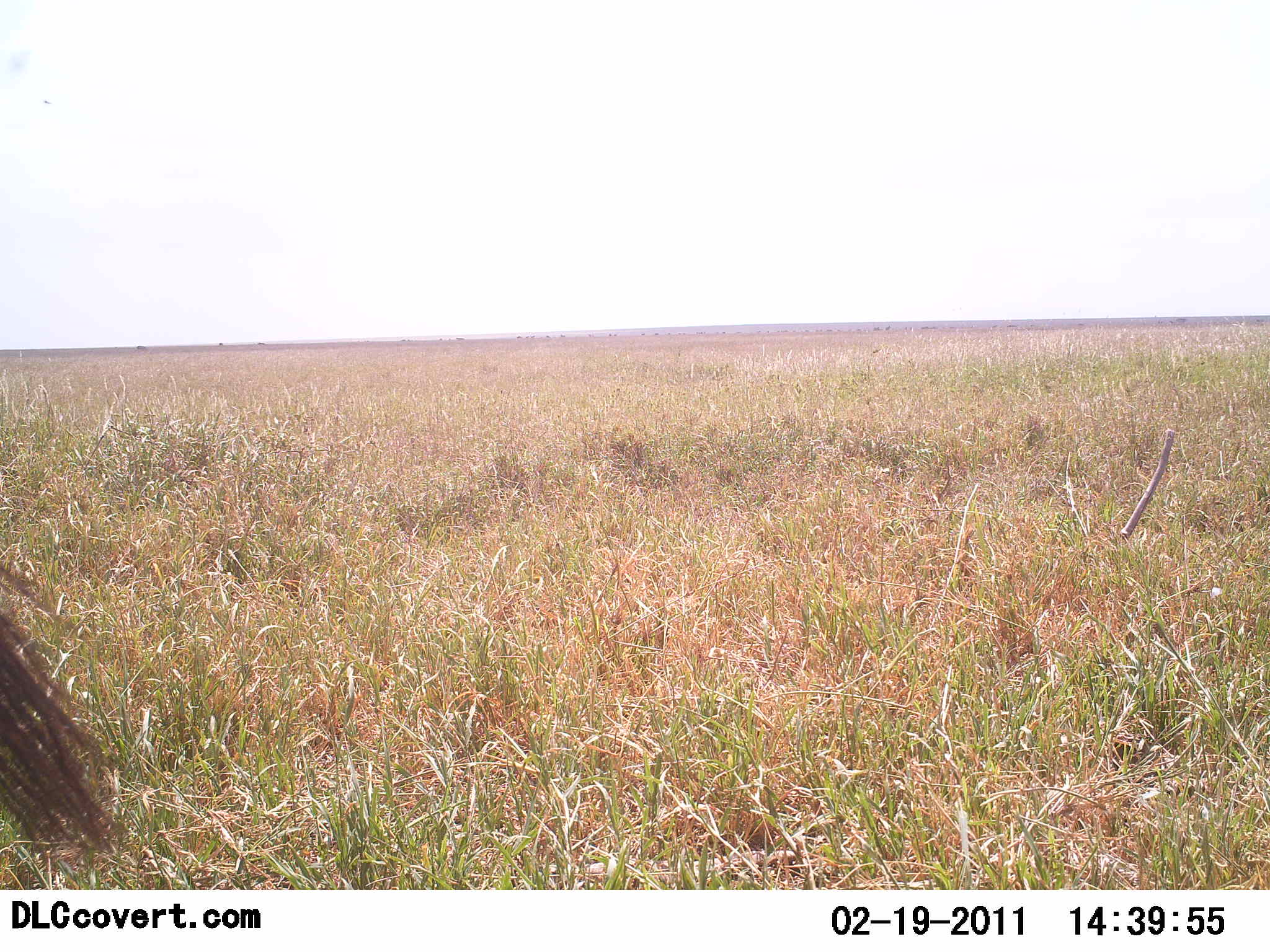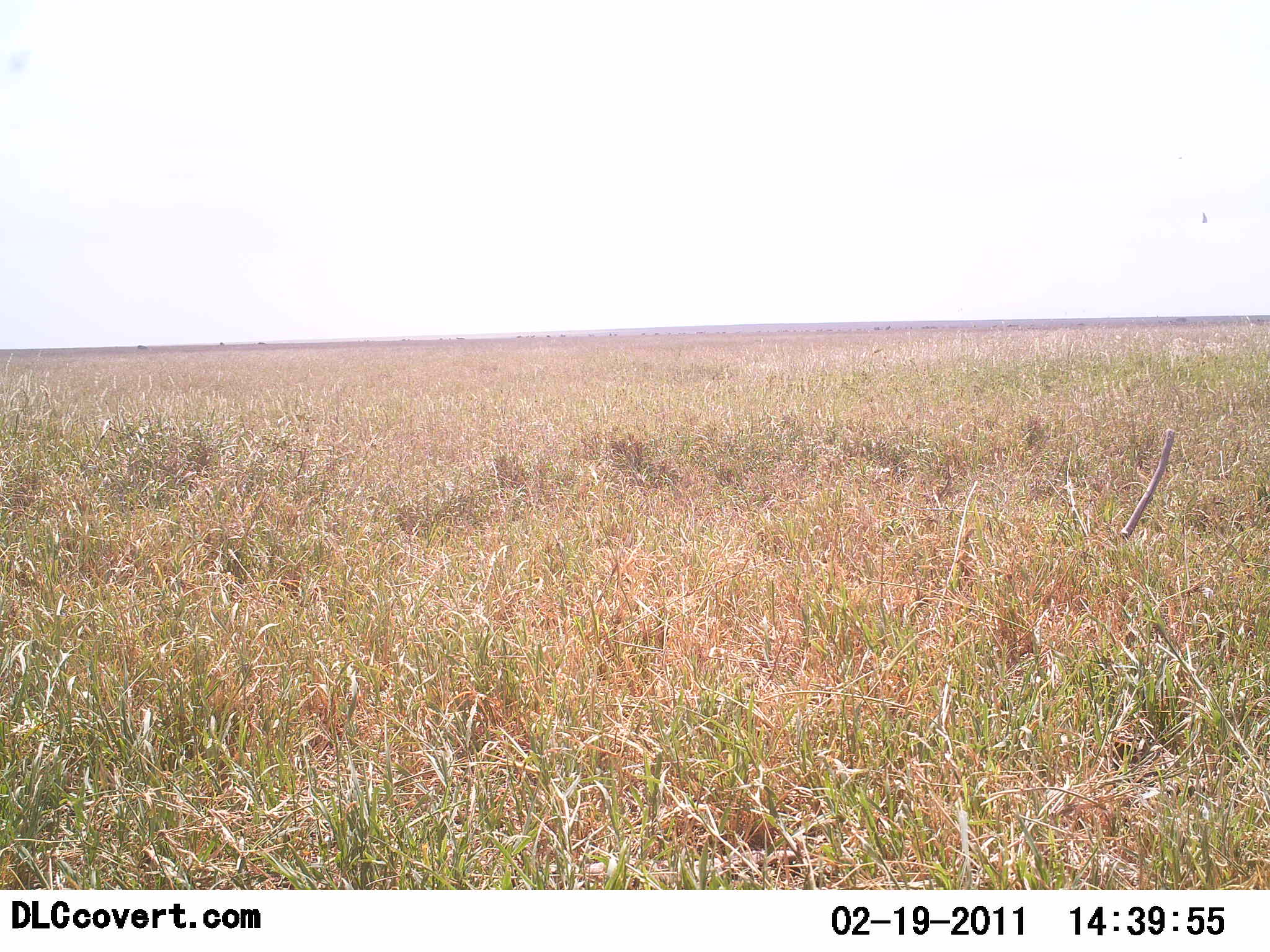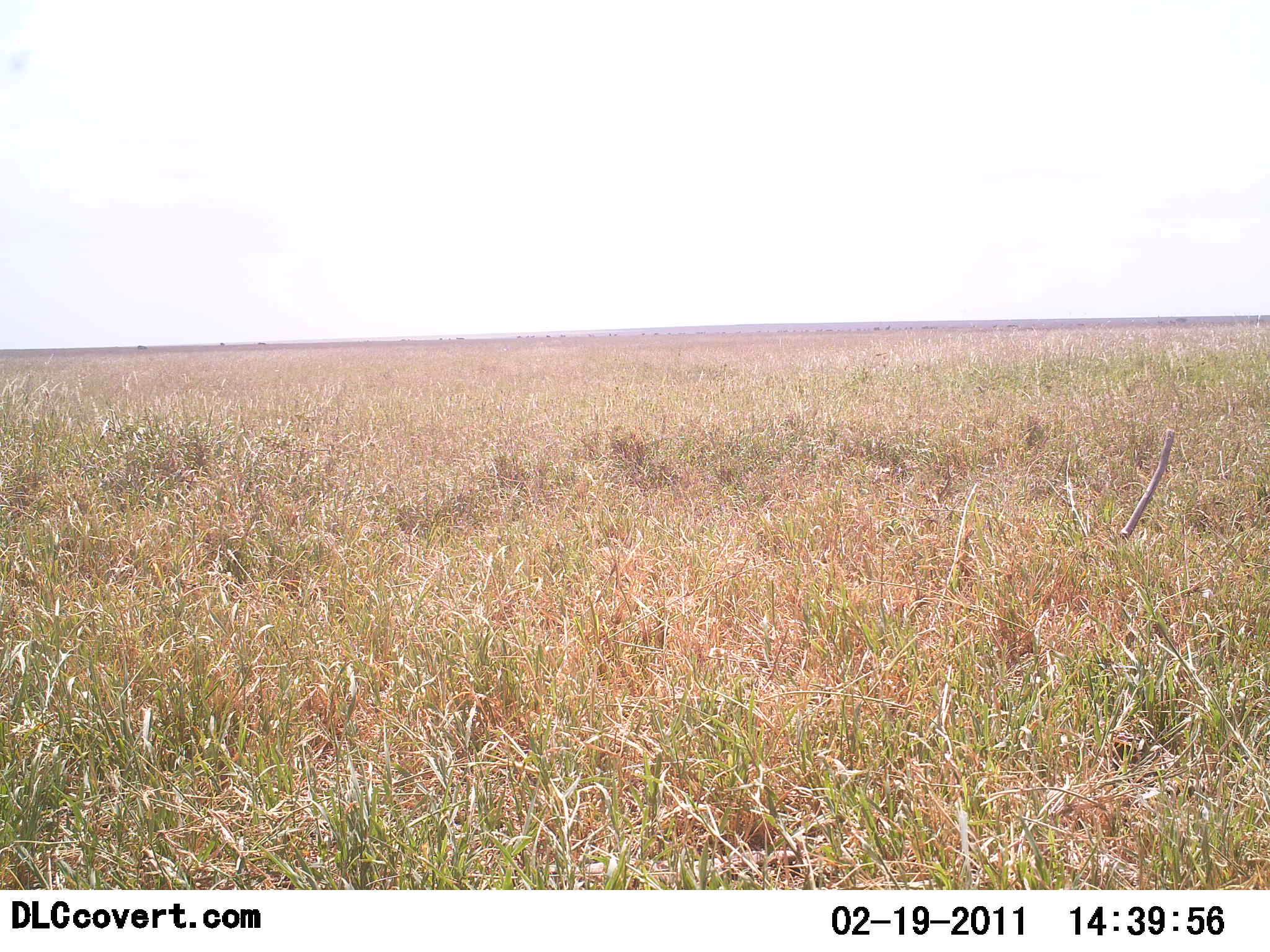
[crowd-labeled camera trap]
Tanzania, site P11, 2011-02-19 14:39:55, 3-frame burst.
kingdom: Animalia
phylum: Chordata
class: Mammalia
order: Artiodactyla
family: Bovidae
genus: Connochaetes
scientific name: Connochaetes taurinus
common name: blue wildebeest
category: wildebeest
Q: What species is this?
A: Wildebeest (blue wildebeest) (Connochaetes taurinus).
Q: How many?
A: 1.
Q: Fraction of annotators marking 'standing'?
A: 75%.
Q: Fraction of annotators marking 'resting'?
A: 0%.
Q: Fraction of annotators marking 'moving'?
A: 25%.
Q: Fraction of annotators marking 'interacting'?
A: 0%.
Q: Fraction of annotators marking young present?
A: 0%.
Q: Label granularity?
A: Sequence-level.